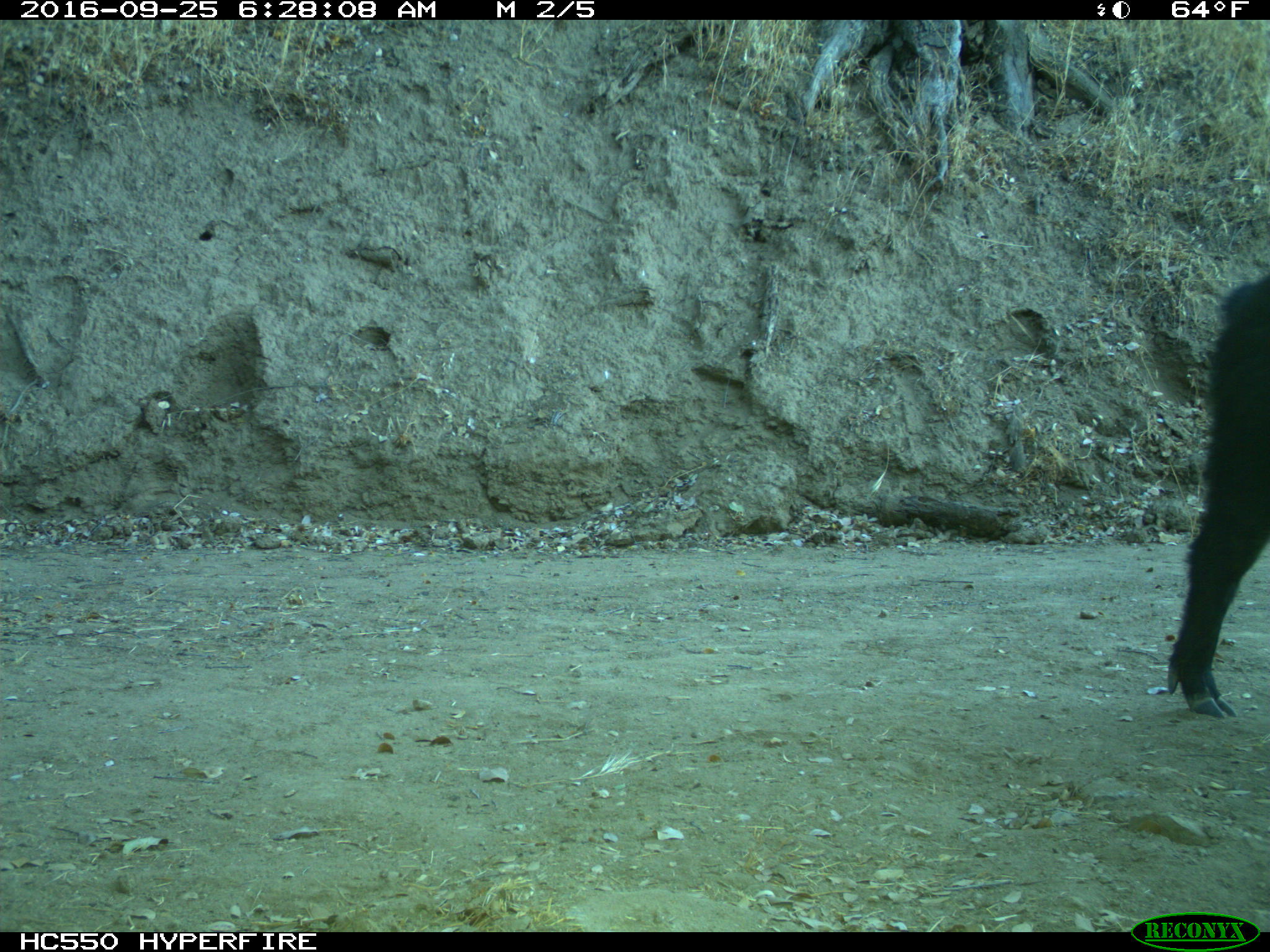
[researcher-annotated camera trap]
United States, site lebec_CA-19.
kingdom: Animalia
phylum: Chordata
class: Mammalia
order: Artiodactyla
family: Suidae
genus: Sus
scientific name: Sus scrofa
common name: wild boar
Sus scrofa (wild boar).